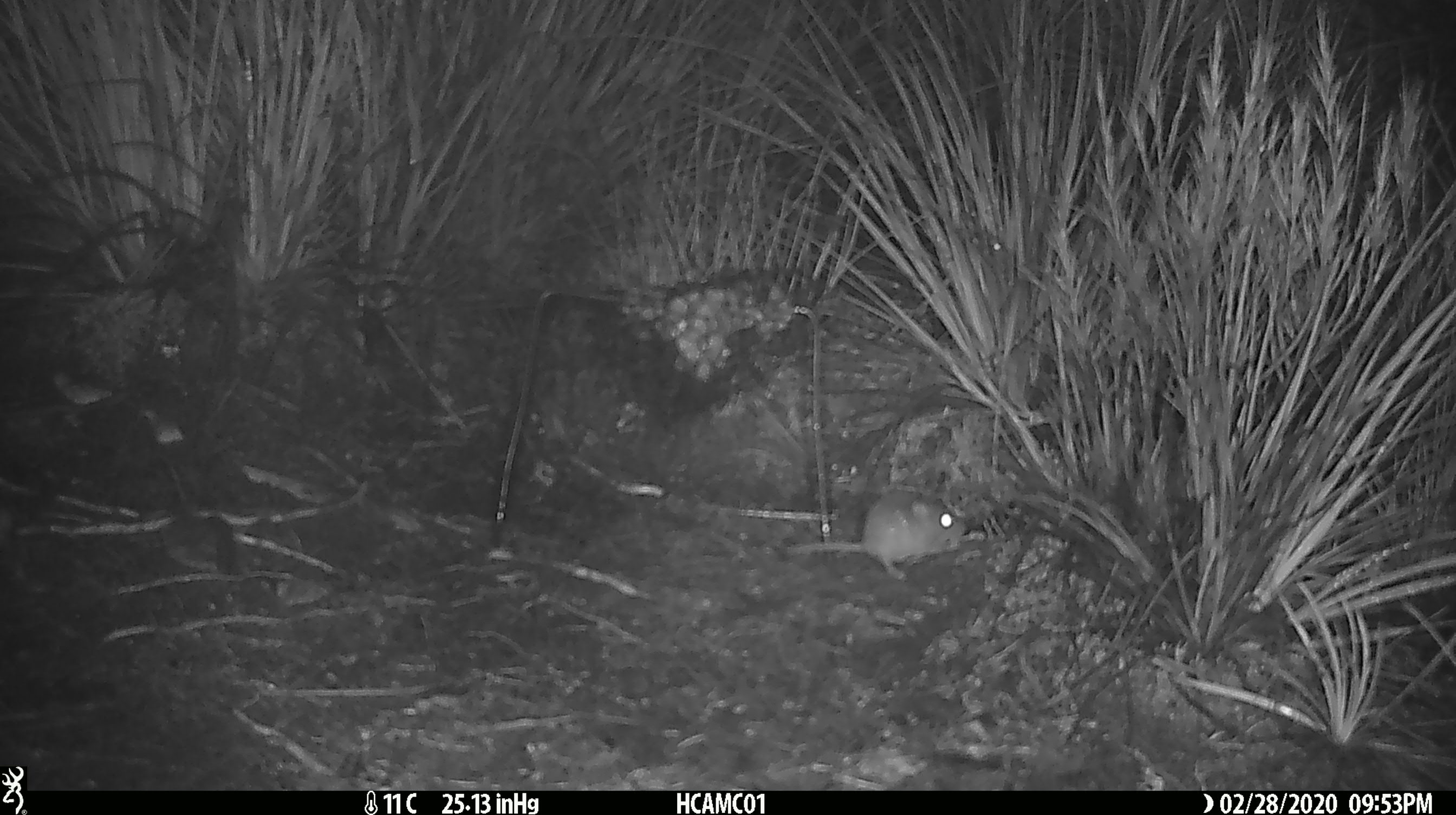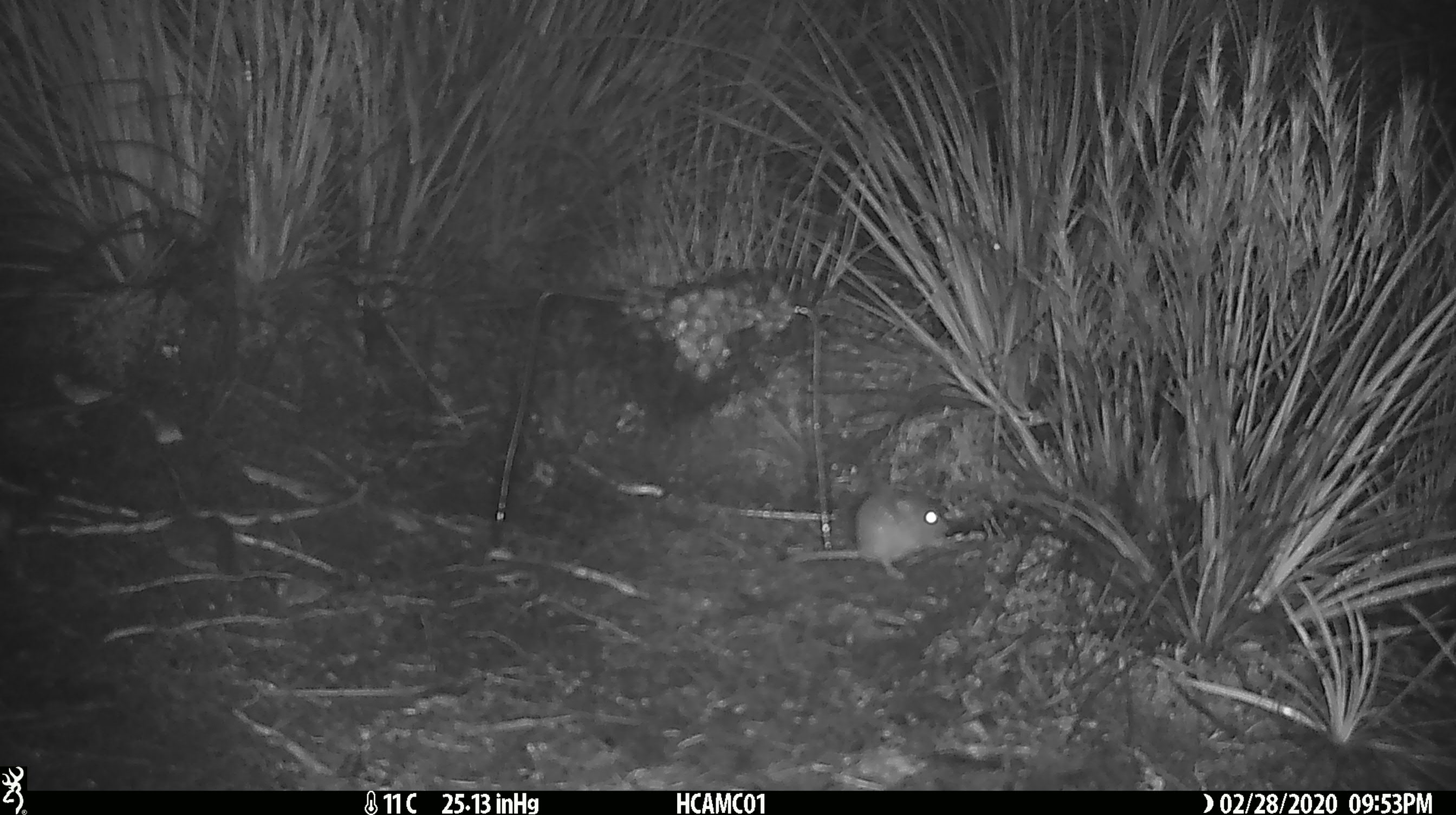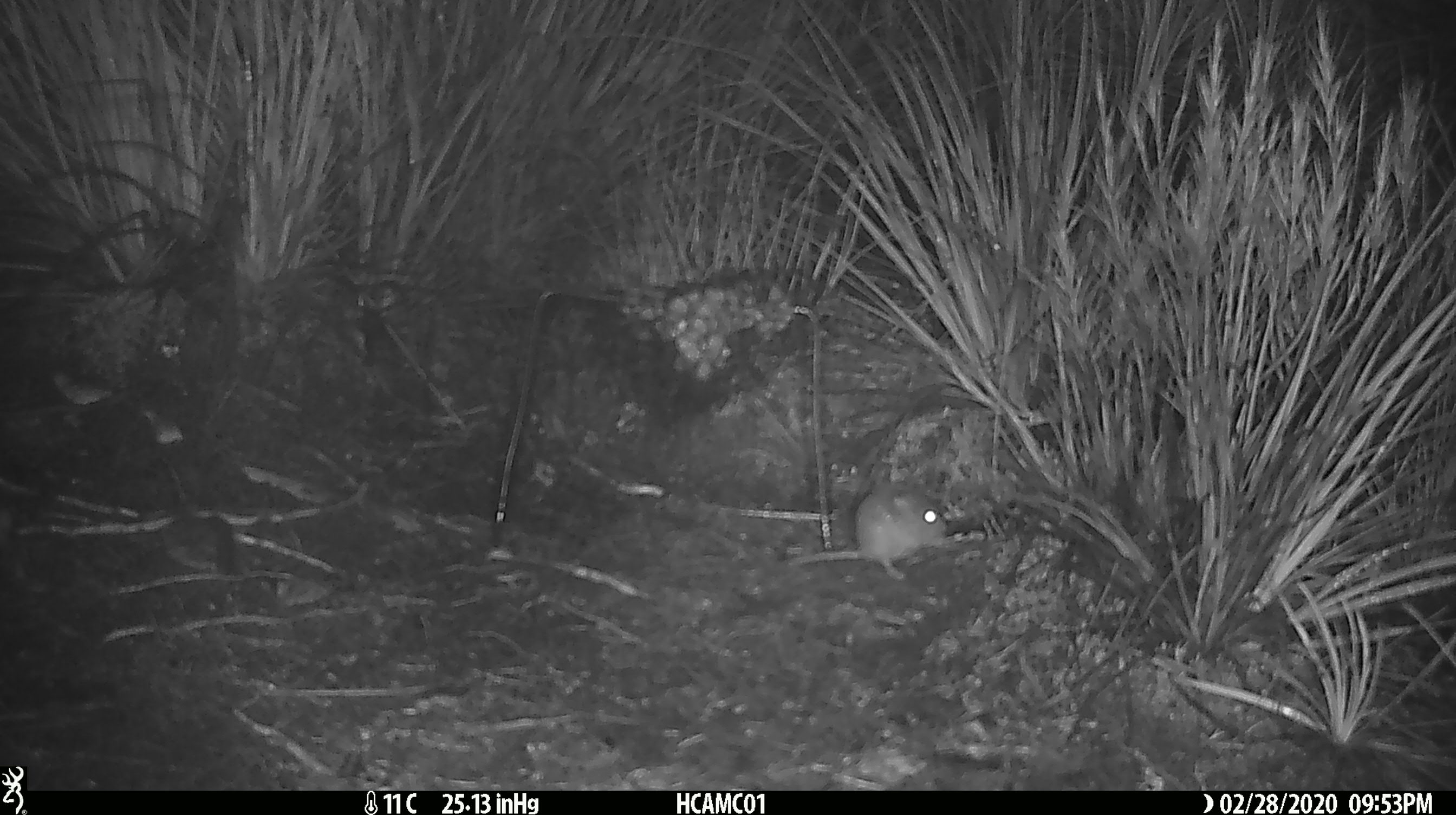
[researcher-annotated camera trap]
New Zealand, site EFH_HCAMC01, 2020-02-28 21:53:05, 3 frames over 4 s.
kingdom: Animalia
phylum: Chordata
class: Mammalia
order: Rodentia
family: Muridae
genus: Mus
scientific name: Mus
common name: mouse